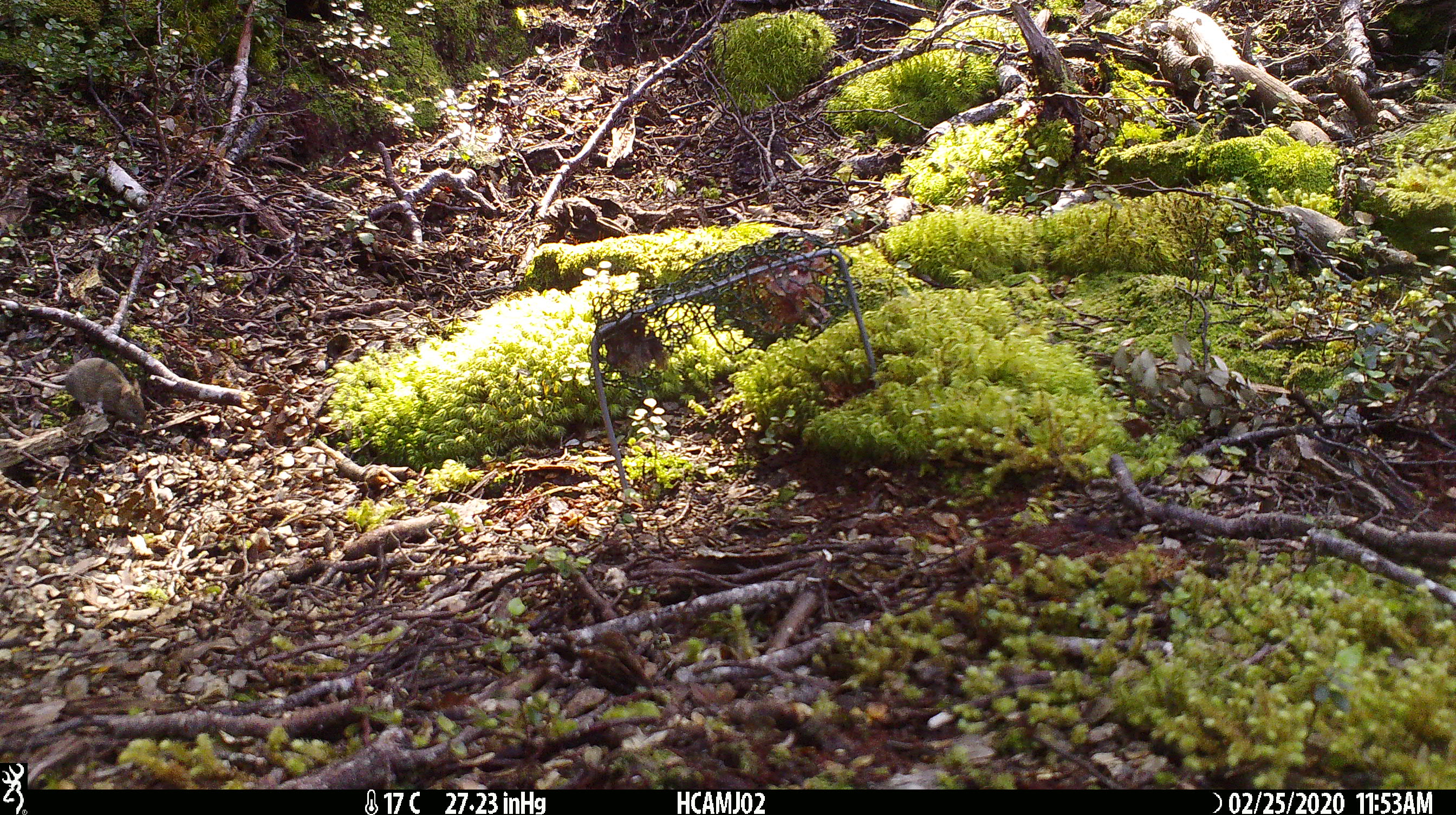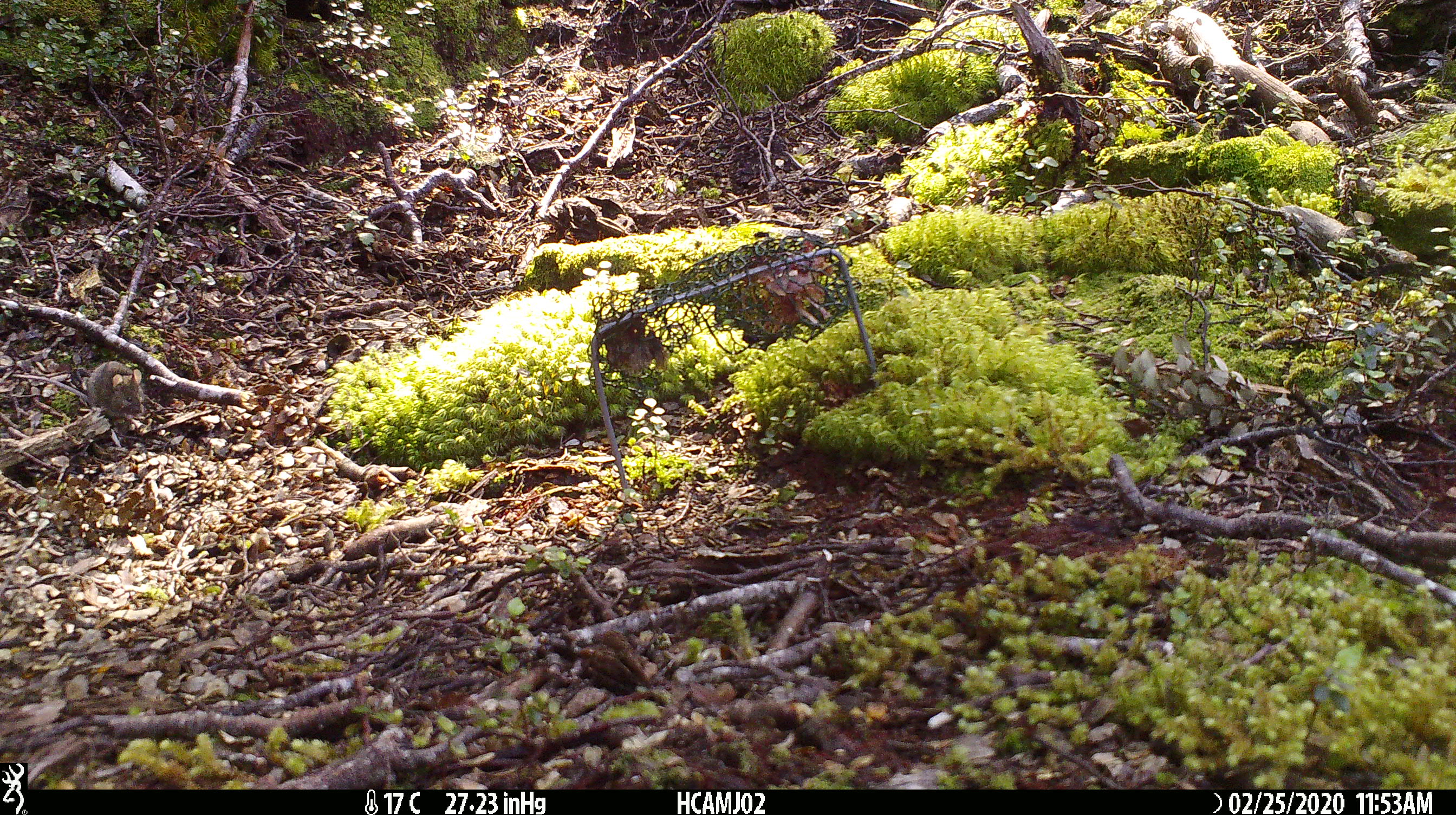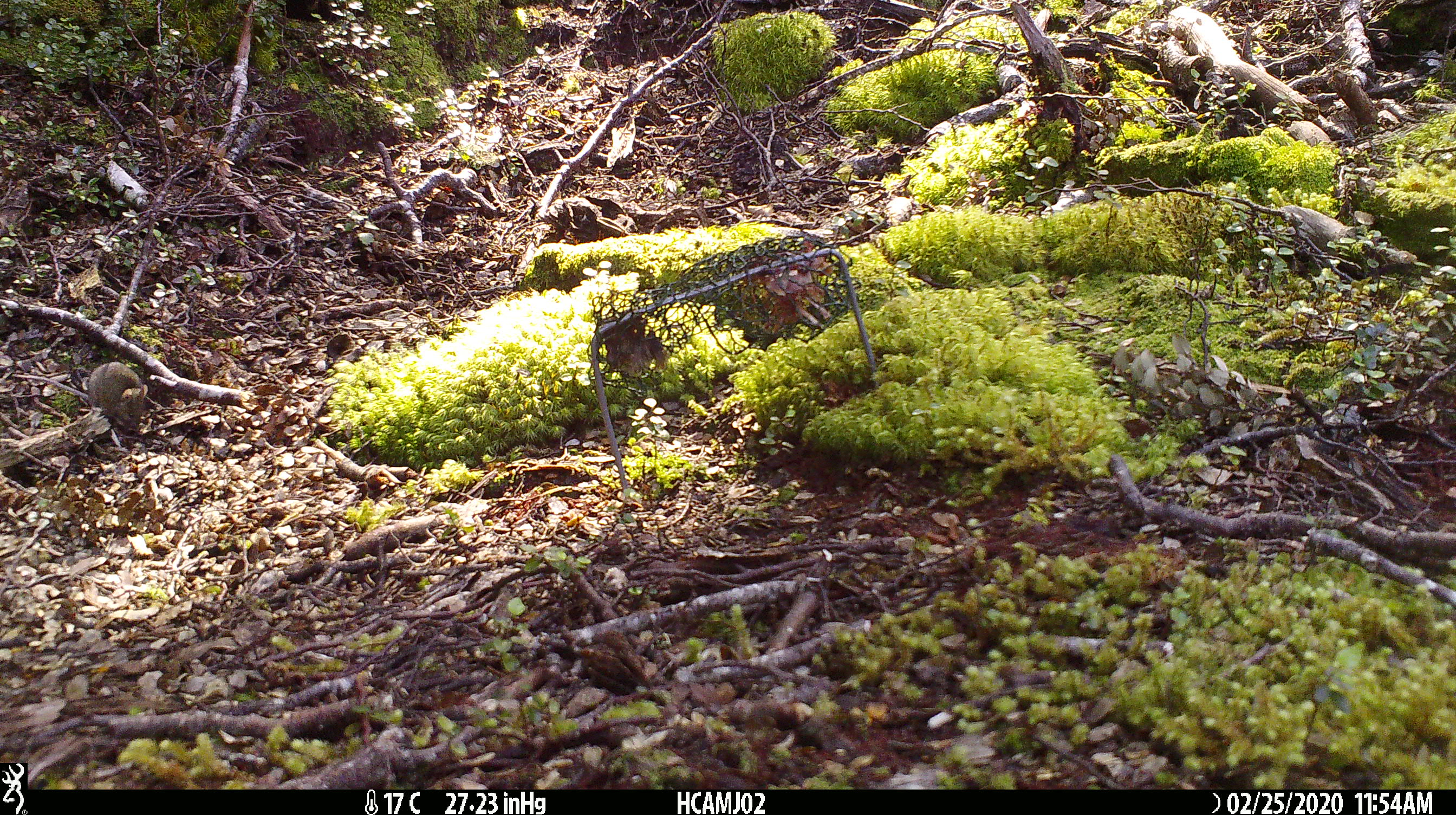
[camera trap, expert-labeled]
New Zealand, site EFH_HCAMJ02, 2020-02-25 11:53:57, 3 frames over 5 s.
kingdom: Animalia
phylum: Chordata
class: Mammalia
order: Rodentia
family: Muridae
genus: Mus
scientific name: Mus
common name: mouse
Mouse (Mus).